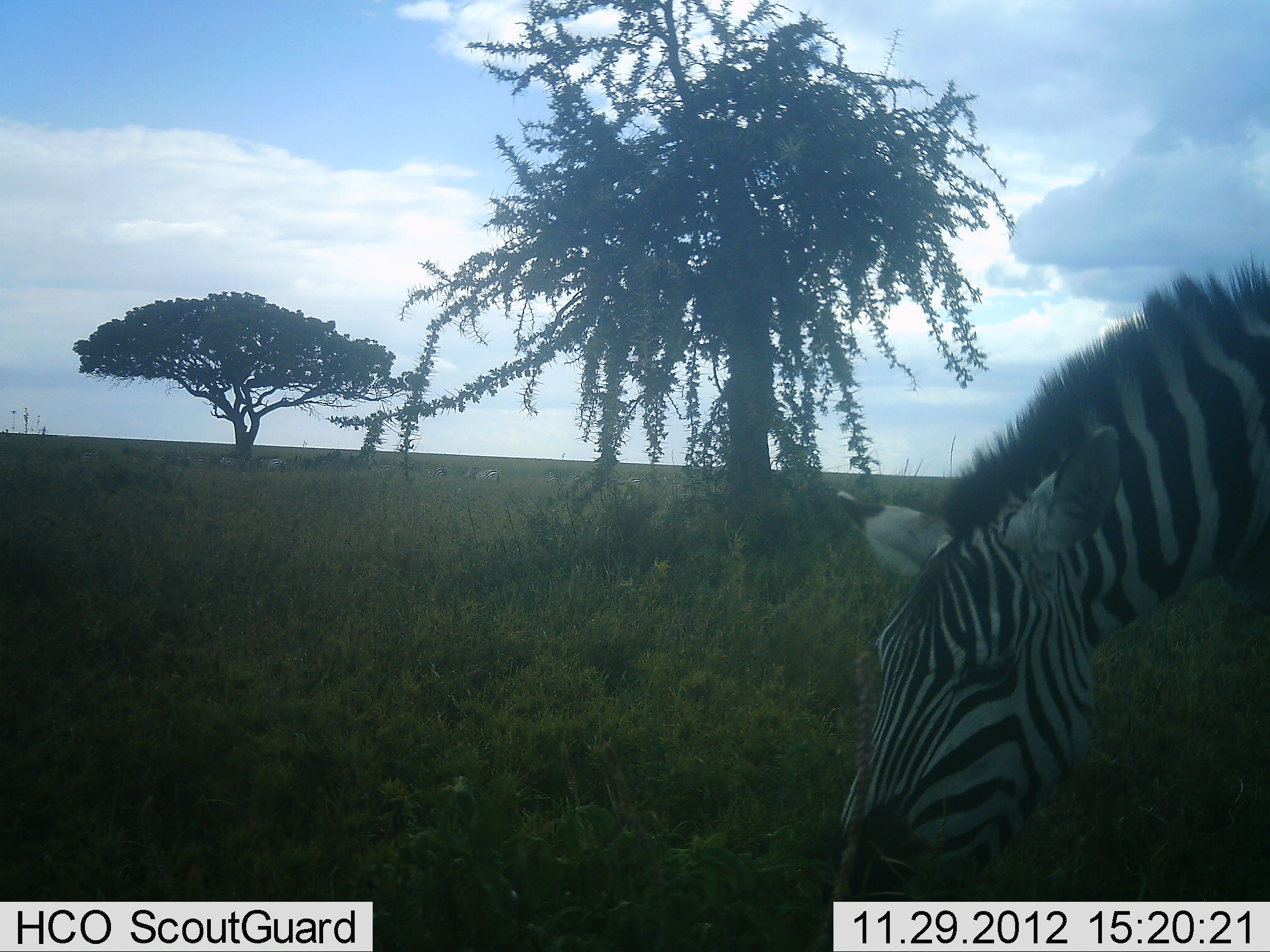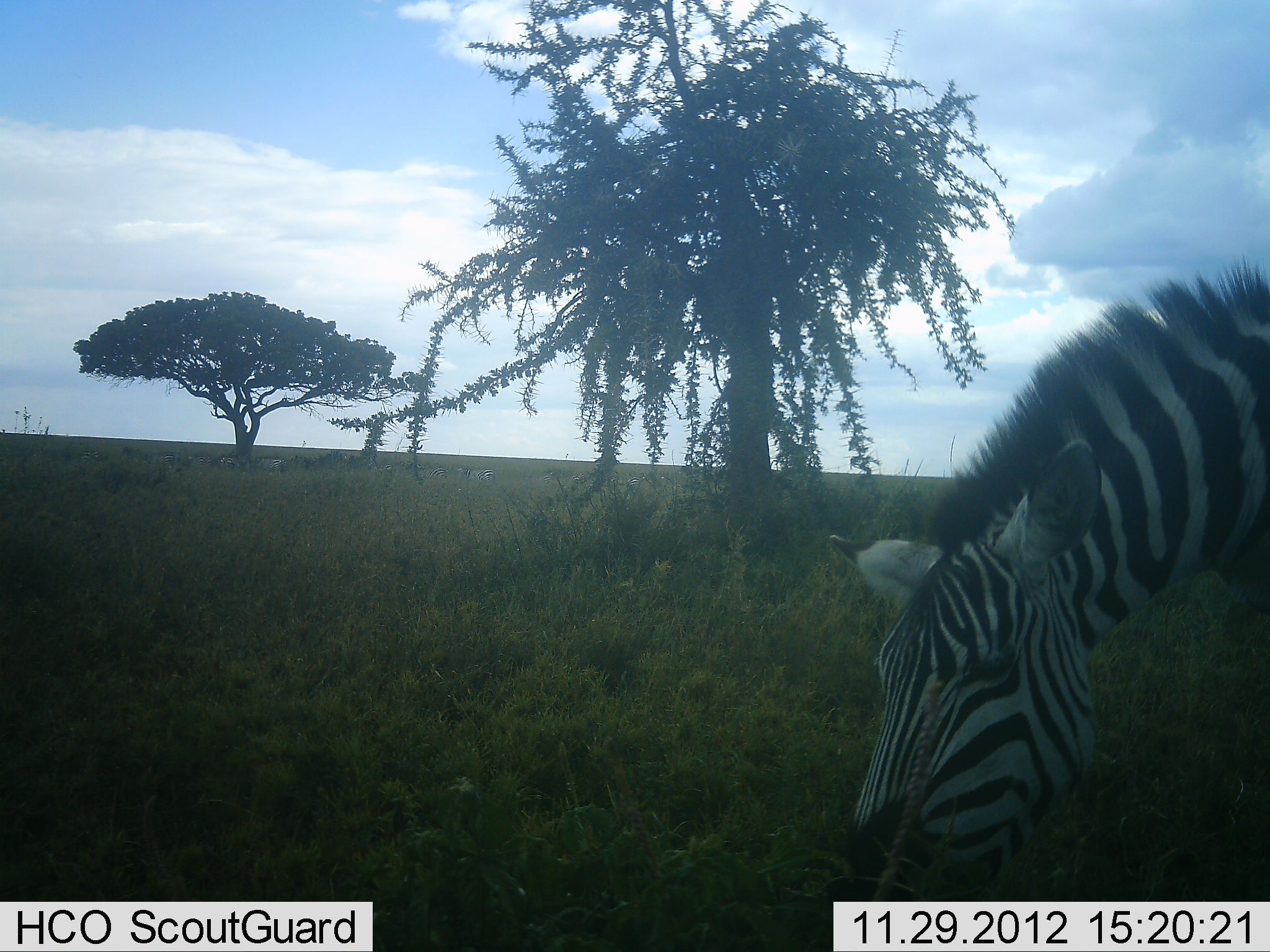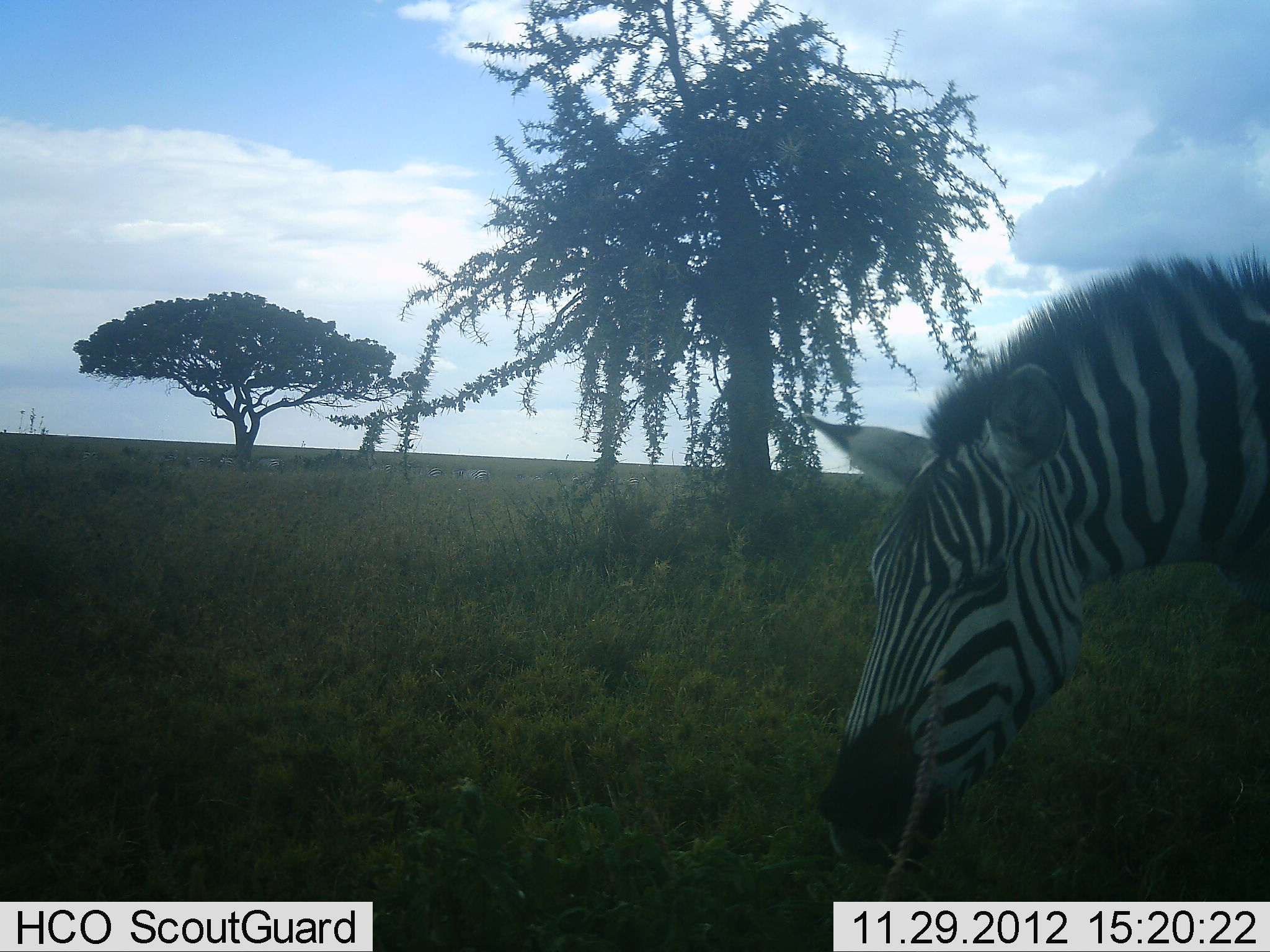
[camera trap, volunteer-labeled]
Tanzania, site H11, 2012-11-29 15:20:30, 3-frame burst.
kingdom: Animalia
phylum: Chordata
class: Mammalia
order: Perissodactyla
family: Equidae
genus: Equus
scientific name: Equus quagga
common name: plains zebra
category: zebra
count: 1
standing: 30%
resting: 0%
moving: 0%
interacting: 0%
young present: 0%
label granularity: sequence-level